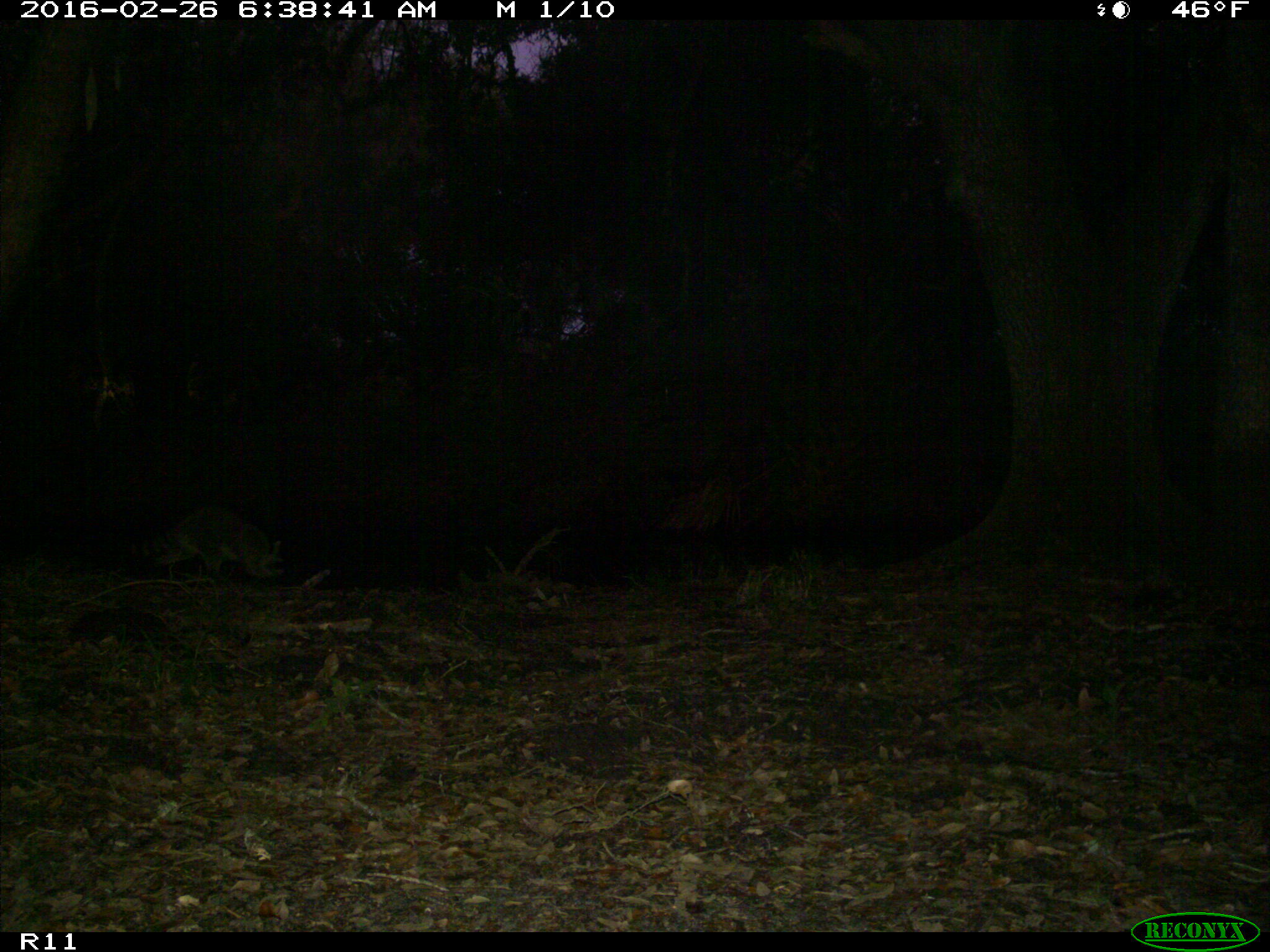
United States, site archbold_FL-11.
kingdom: Animalia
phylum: Chordata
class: Mammalia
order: Carnivora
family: Procyonidae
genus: Procyon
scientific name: Procyon lotor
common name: common raccoon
Procyon lotor (common raccoon).